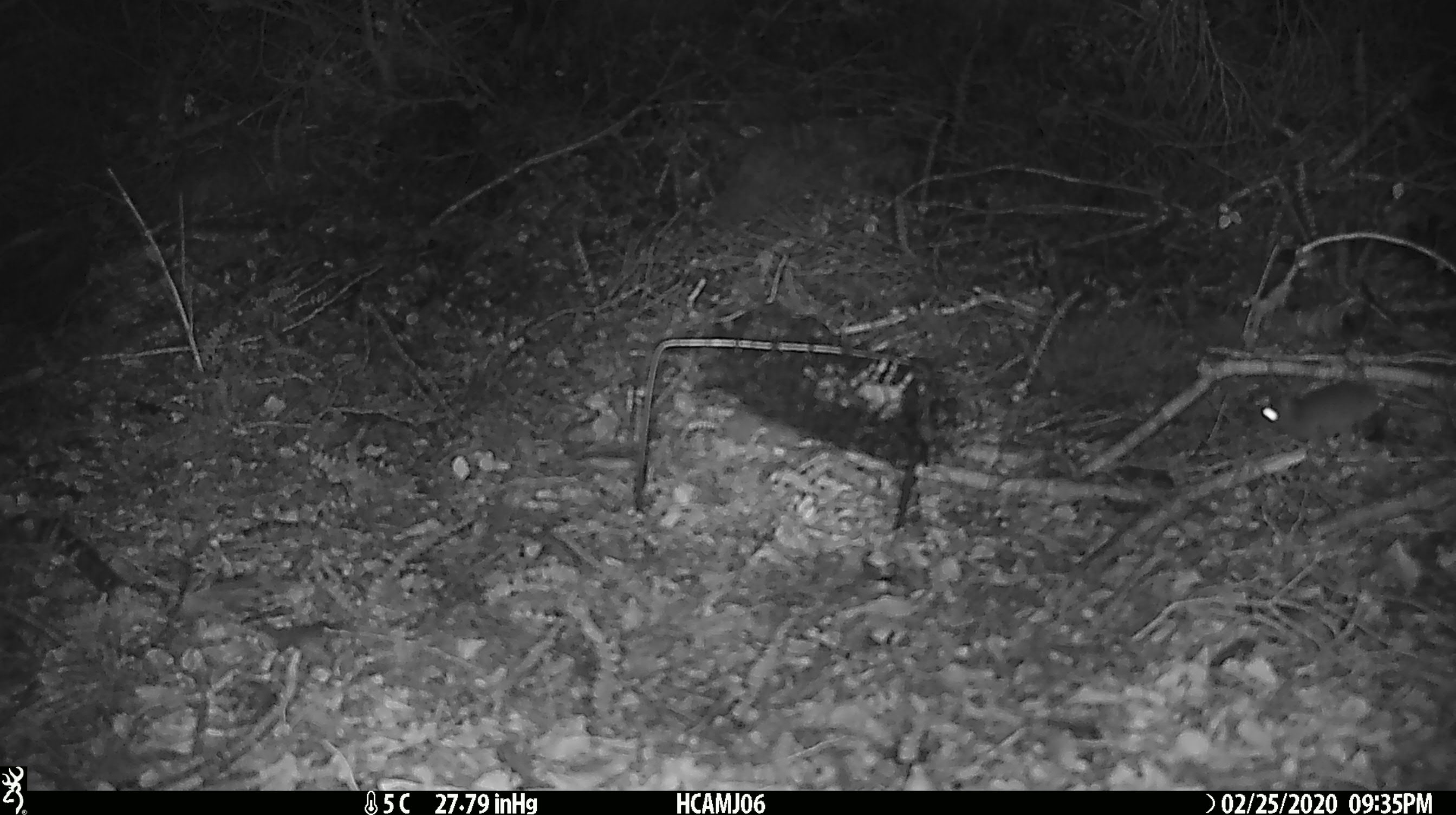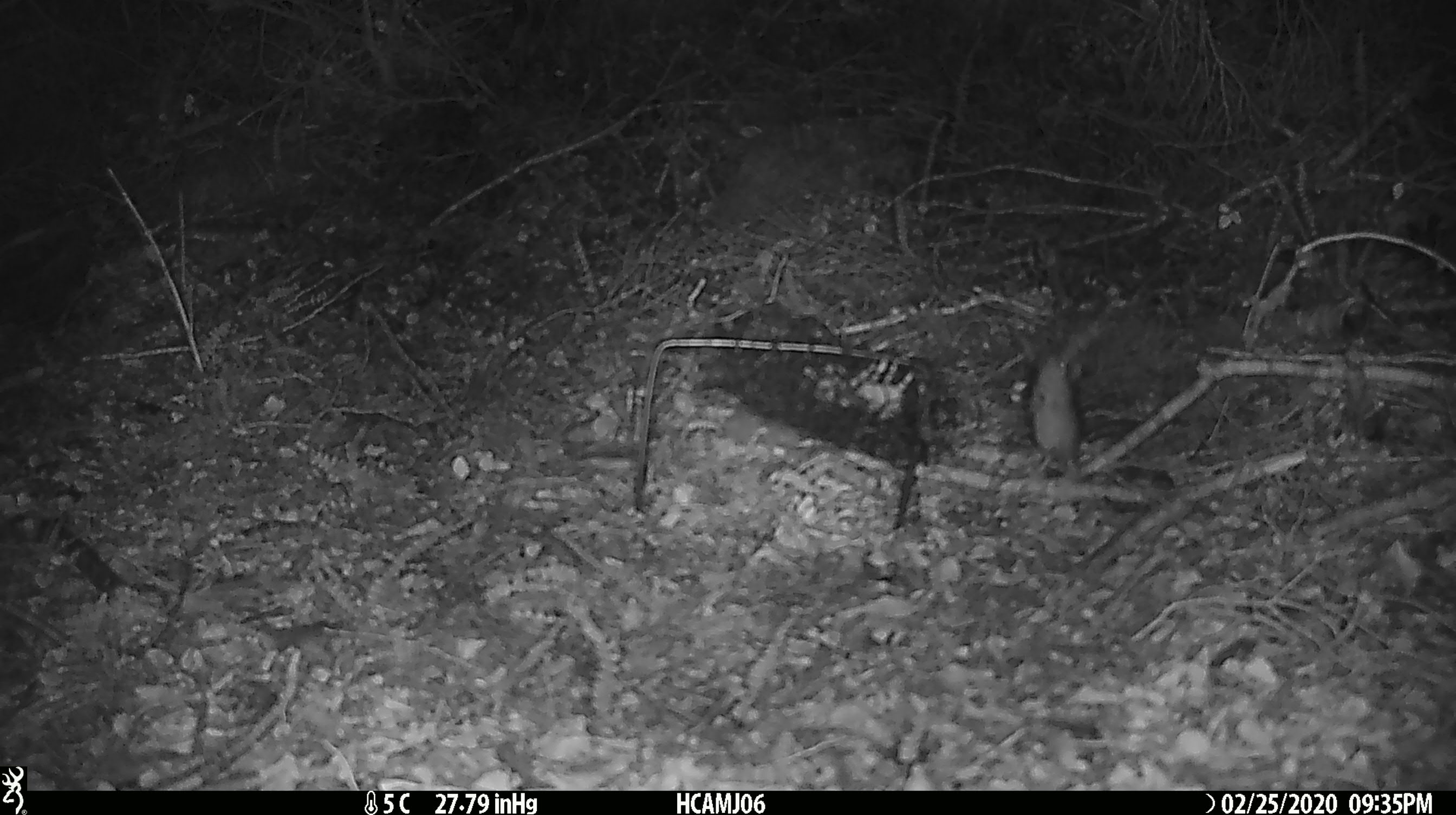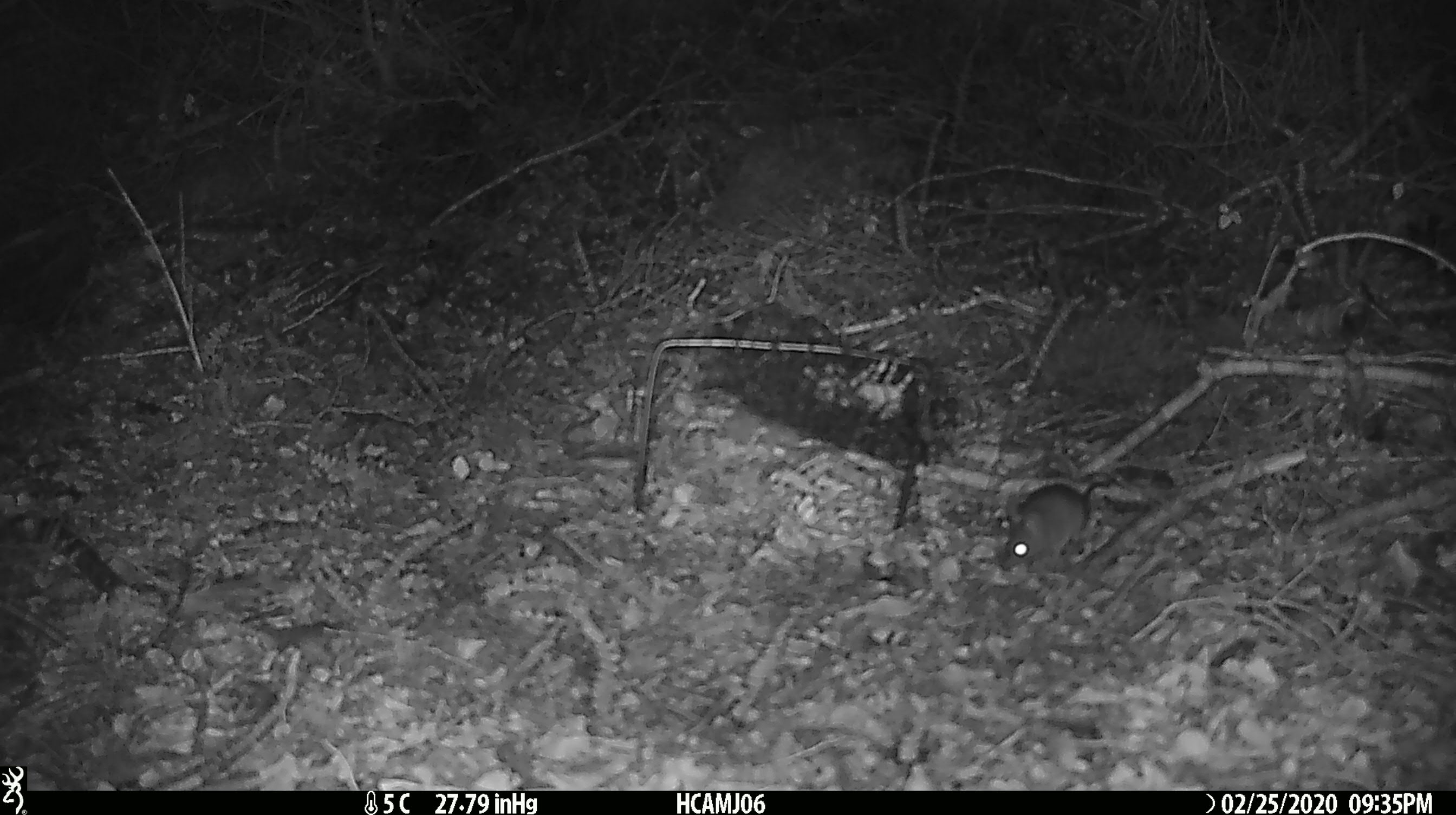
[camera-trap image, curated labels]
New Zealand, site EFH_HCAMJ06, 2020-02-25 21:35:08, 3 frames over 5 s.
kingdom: Animalia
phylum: Chordata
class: Mammalia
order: Rodentia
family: Muridae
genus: Mus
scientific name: Mus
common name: mouse